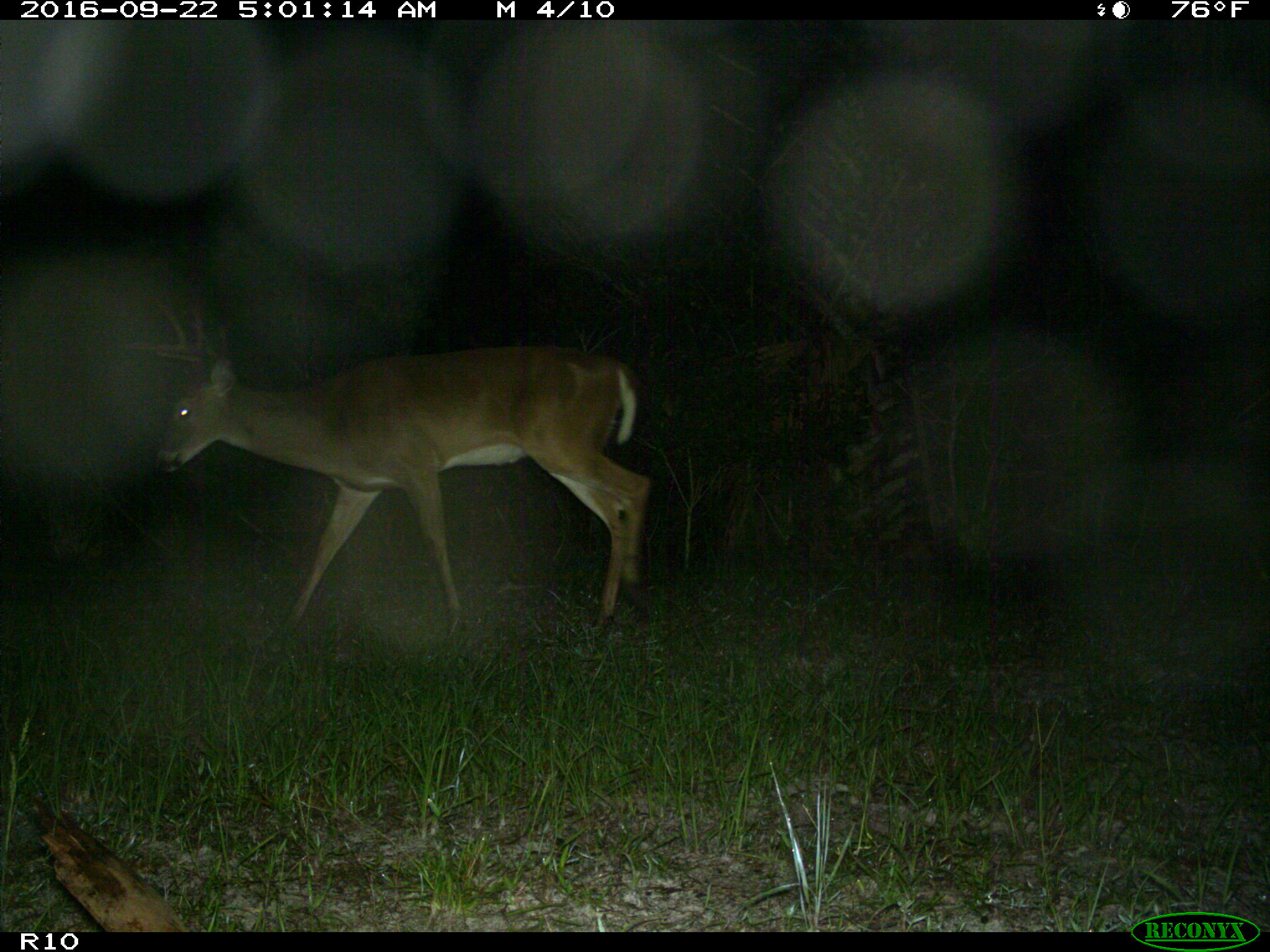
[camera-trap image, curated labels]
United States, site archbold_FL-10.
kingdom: Animalia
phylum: Chordata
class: Mammalia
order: Artiodactyla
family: Cervidae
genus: Odocoileus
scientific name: Odocoileus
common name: deer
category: unidentified deer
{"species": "unidentified deer (deer) (Odocoileus)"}